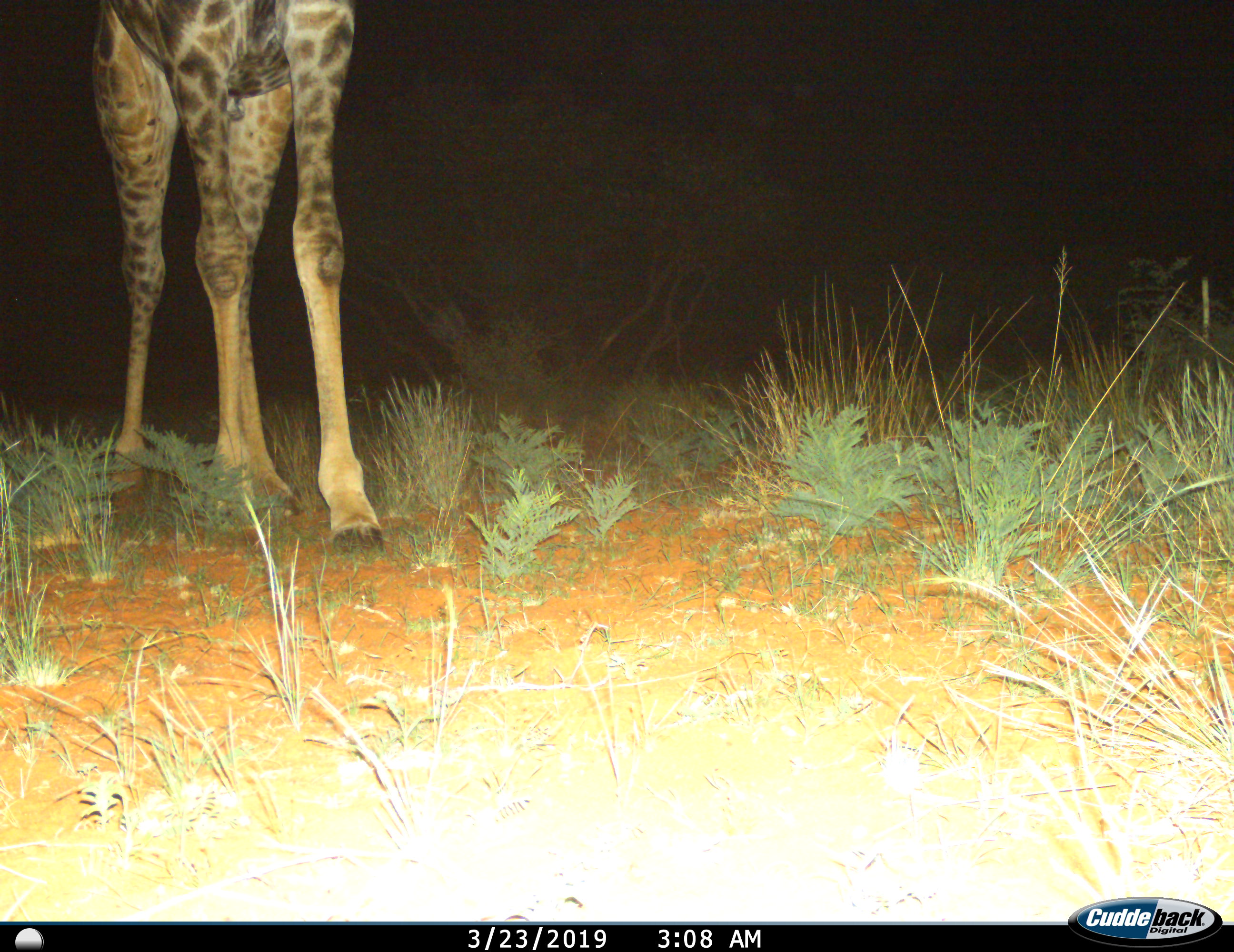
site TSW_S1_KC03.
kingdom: Animalia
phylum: Chordata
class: Mammalia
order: Artiodactyla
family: Giraffidae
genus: Giraffa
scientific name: Giraffa camelopardalis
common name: giraffe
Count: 1.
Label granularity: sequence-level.